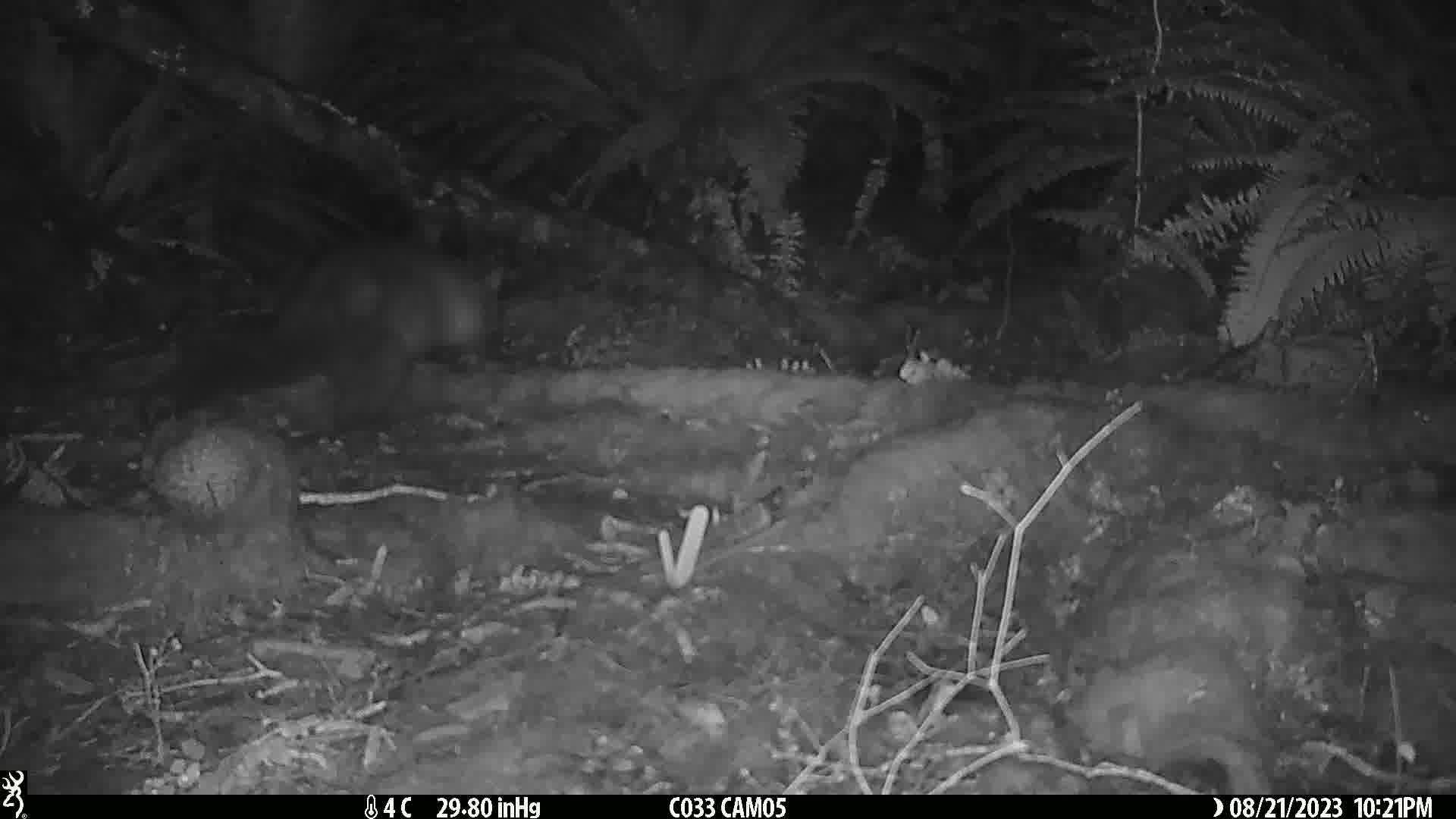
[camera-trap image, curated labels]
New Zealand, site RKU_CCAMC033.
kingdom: Animalia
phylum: Chordata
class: Mammalia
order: Diprotodontia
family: Phalangeridae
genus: Trichosurus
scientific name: Trichosurus vulpecula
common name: common brushtail possum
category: possum